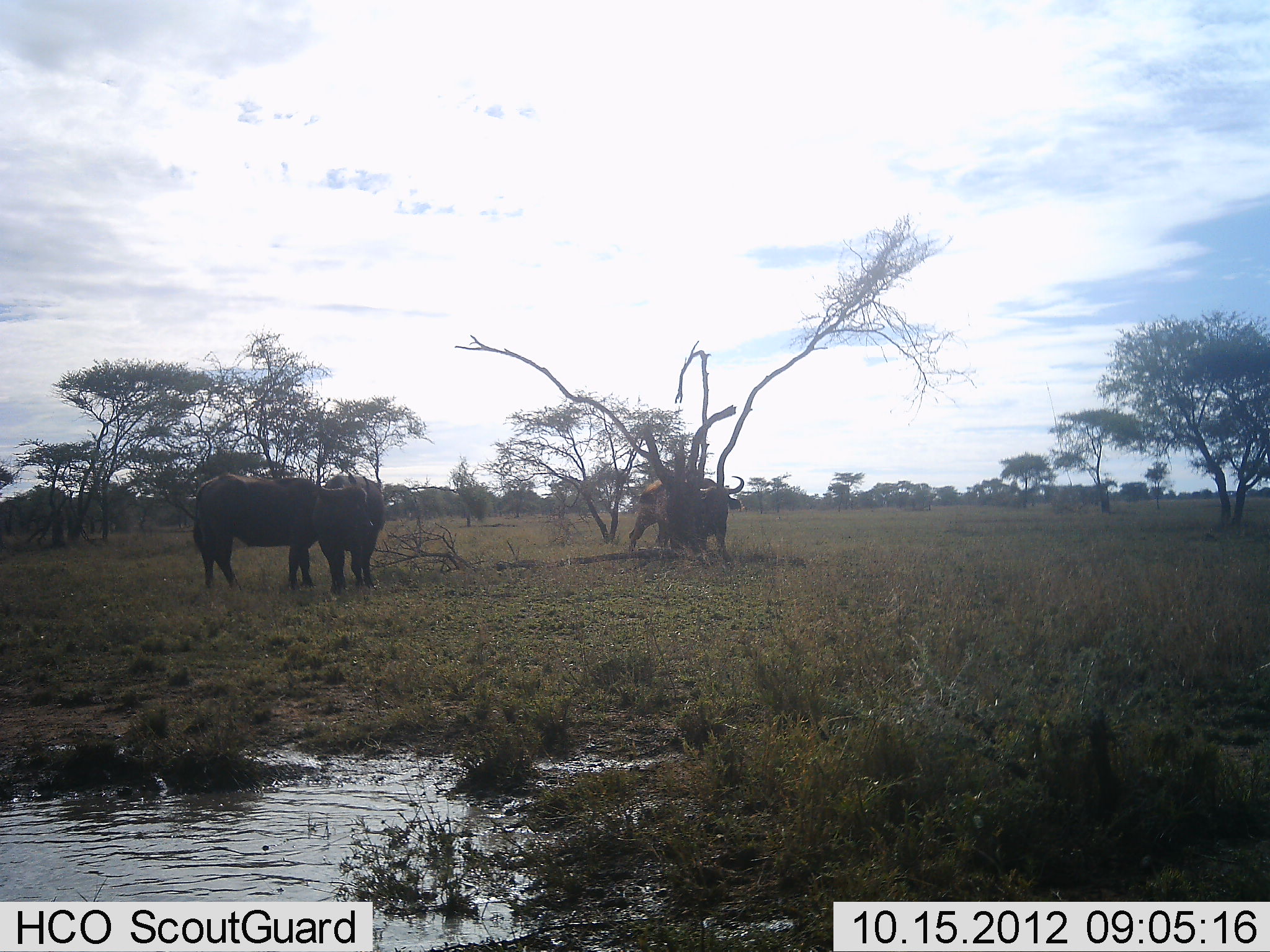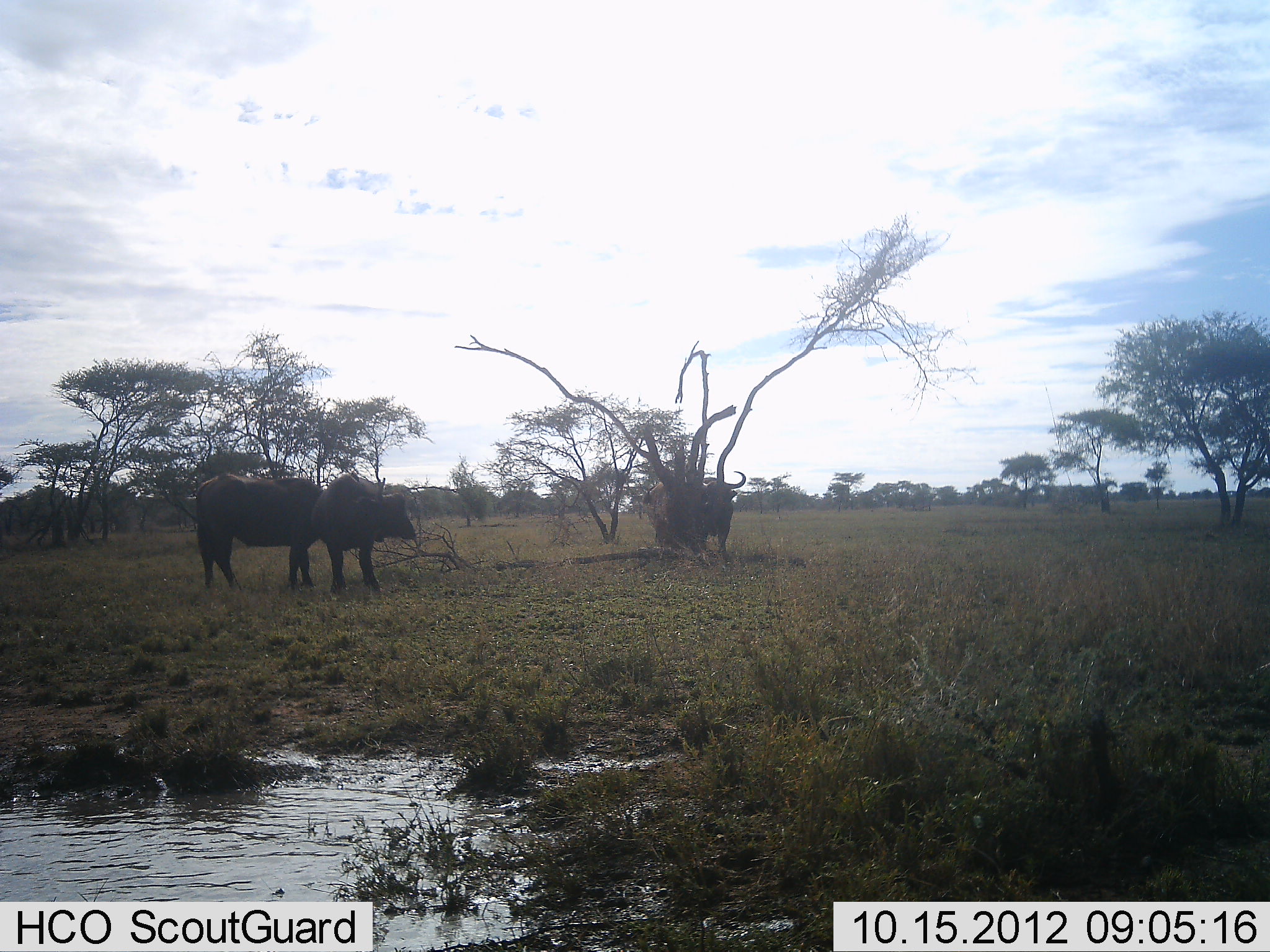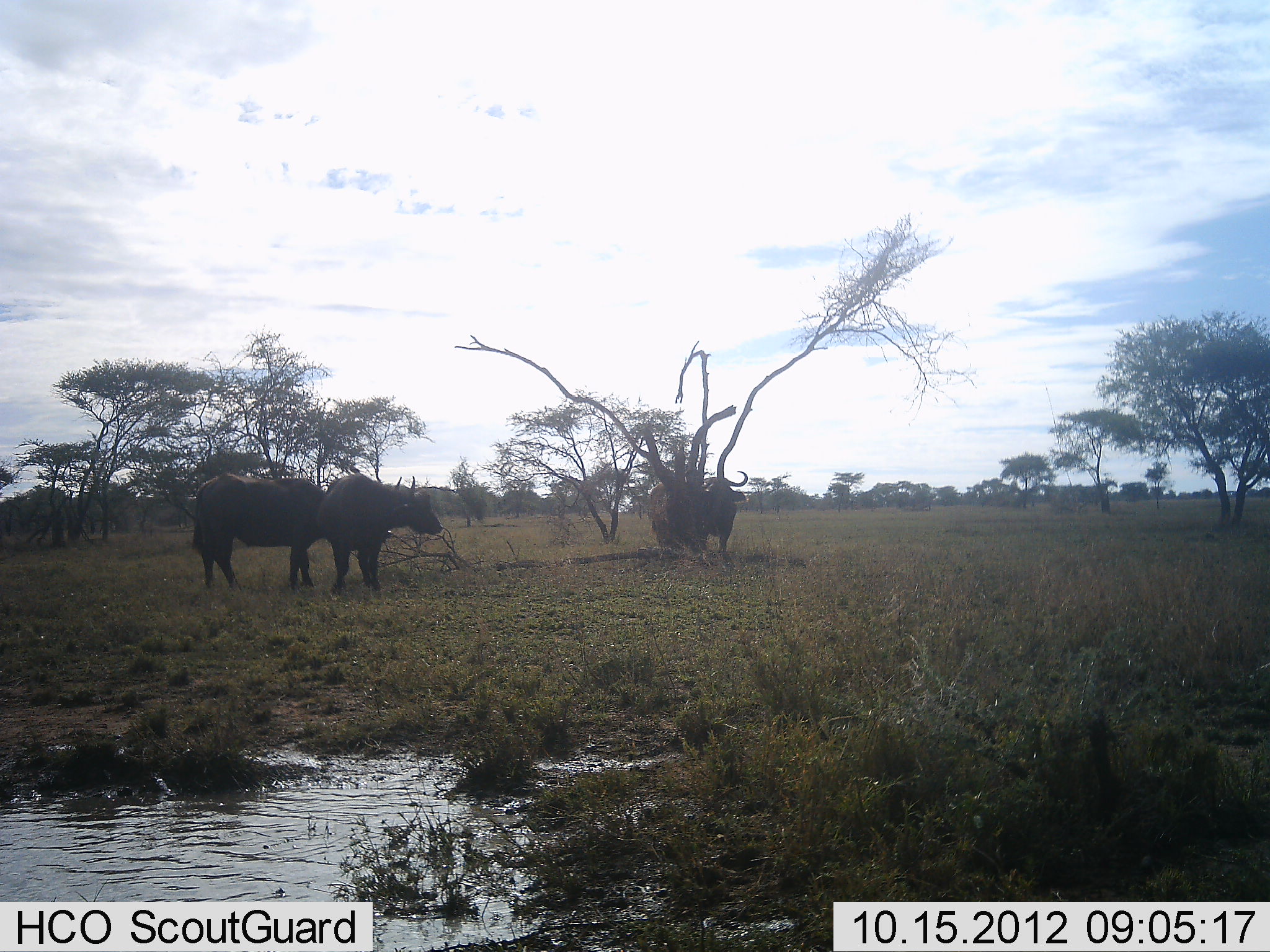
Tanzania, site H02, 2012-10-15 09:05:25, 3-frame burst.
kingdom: Animalia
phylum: Chordata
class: Mammalia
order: Artiodactyla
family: Bovidae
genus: Syncerus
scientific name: Syncerus caffer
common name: cape buffalo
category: buffalo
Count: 3.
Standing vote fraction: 100%.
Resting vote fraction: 10%.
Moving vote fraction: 20%.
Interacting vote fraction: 0%.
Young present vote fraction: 0%.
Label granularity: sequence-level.